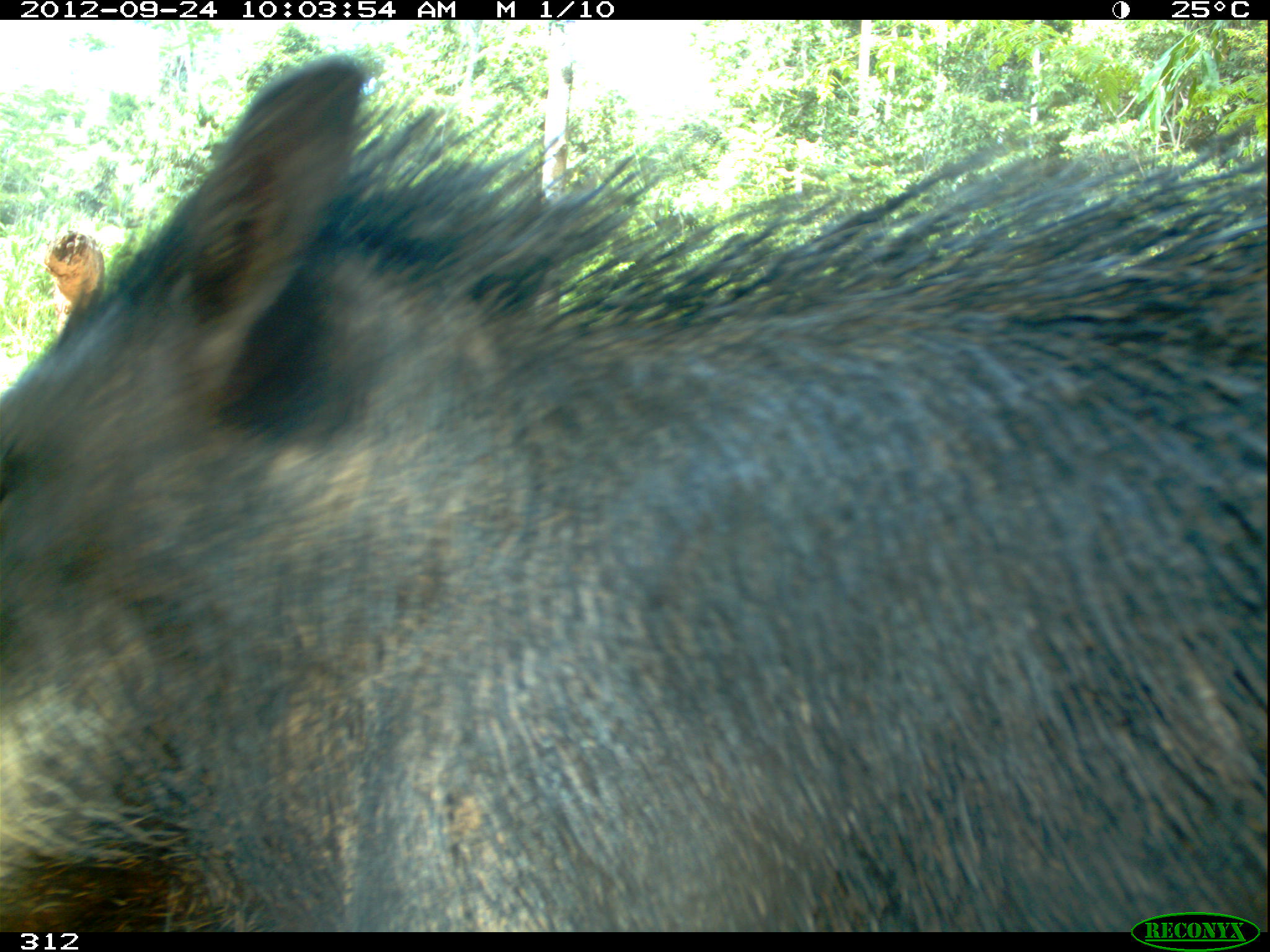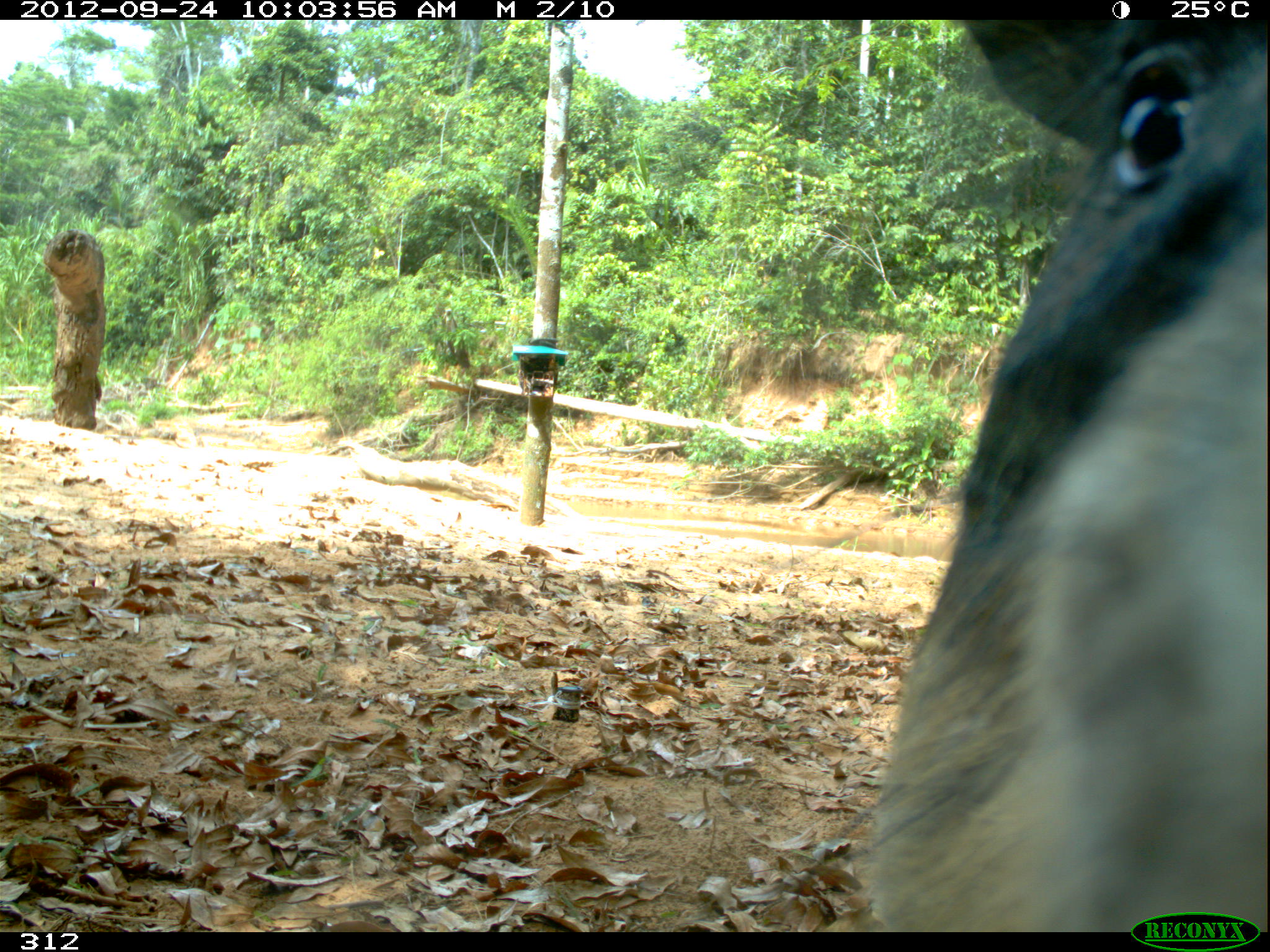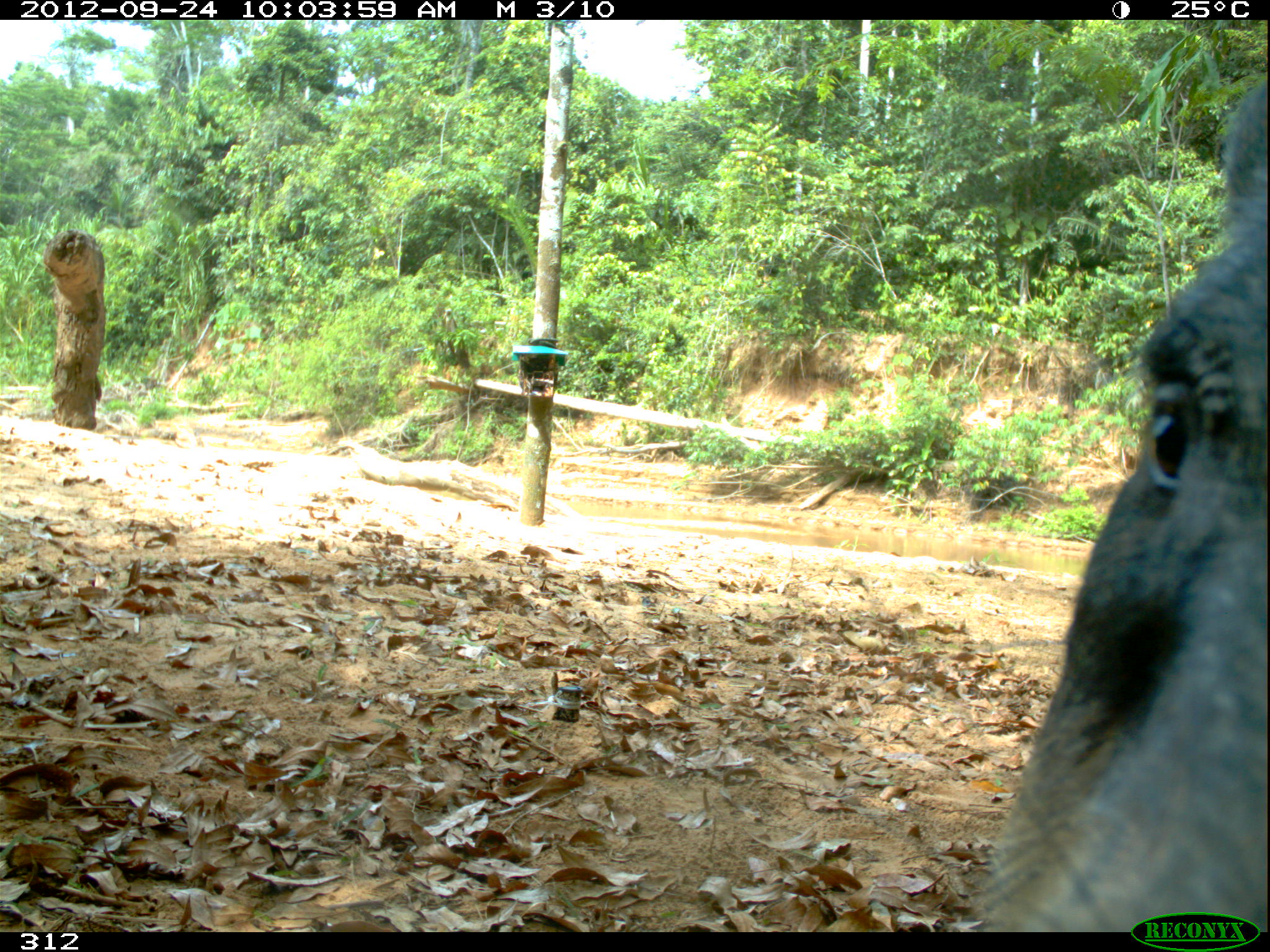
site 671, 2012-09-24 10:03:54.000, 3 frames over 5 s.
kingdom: Animalia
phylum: Chordata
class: Mammalia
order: Artiodactyla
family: Tayassuidae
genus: Tayassu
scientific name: Tayassu pecari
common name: white-lipped peccary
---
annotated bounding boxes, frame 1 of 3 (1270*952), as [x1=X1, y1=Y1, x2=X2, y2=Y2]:
tayassu pecari: [x1=1, y1=48, x2=1267, y2=932]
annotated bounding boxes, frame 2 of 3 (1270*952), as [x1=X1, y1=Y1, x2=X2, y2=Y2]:
tayassu pecari: [x1=848, y1=16, x2=1269, y2=930]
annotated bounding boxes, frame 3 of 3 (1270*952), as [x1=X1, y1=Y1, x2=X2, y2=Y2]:
tayassu pecari: [x1=976, y1=71, x2=1266, y2=931]